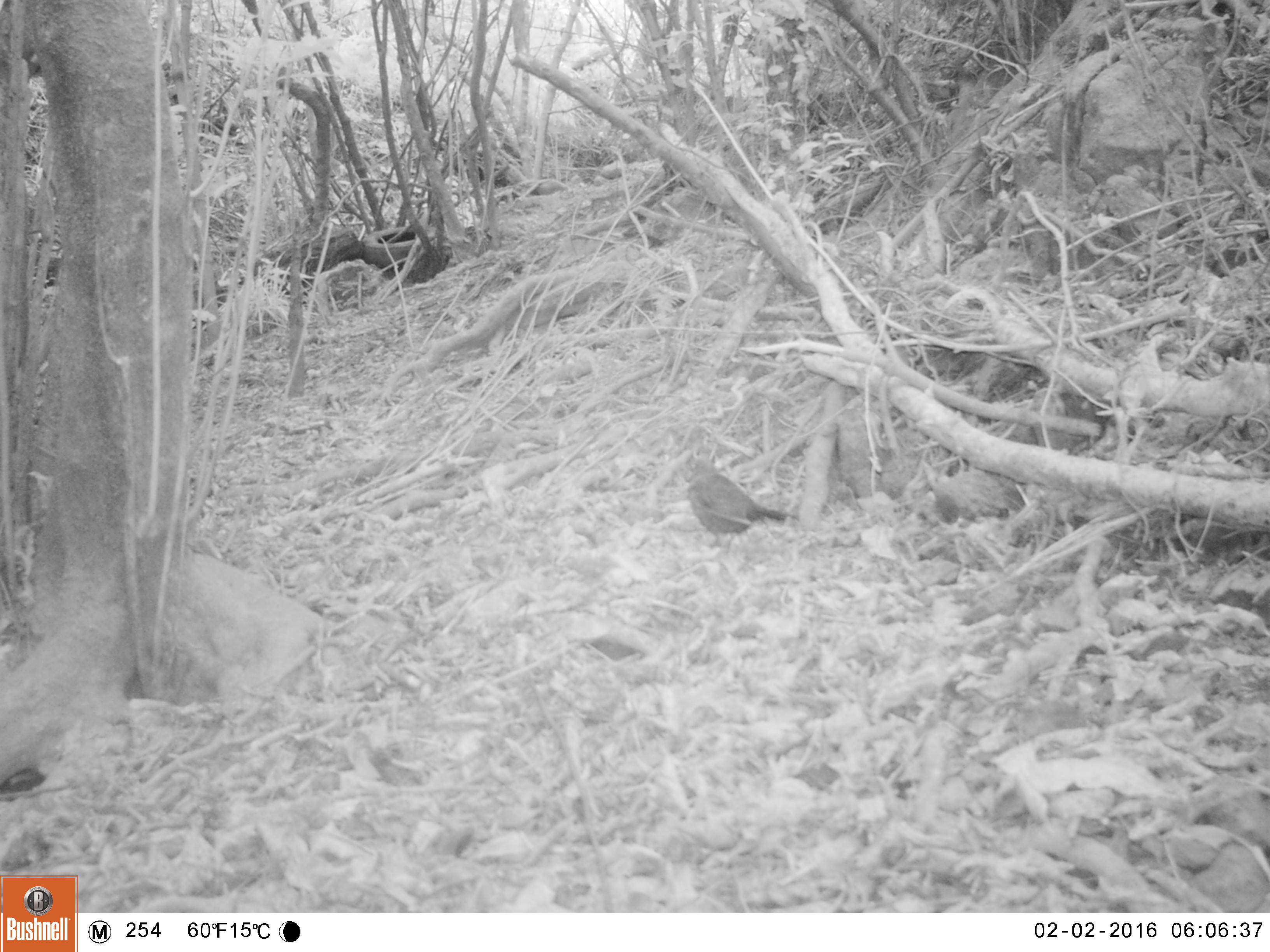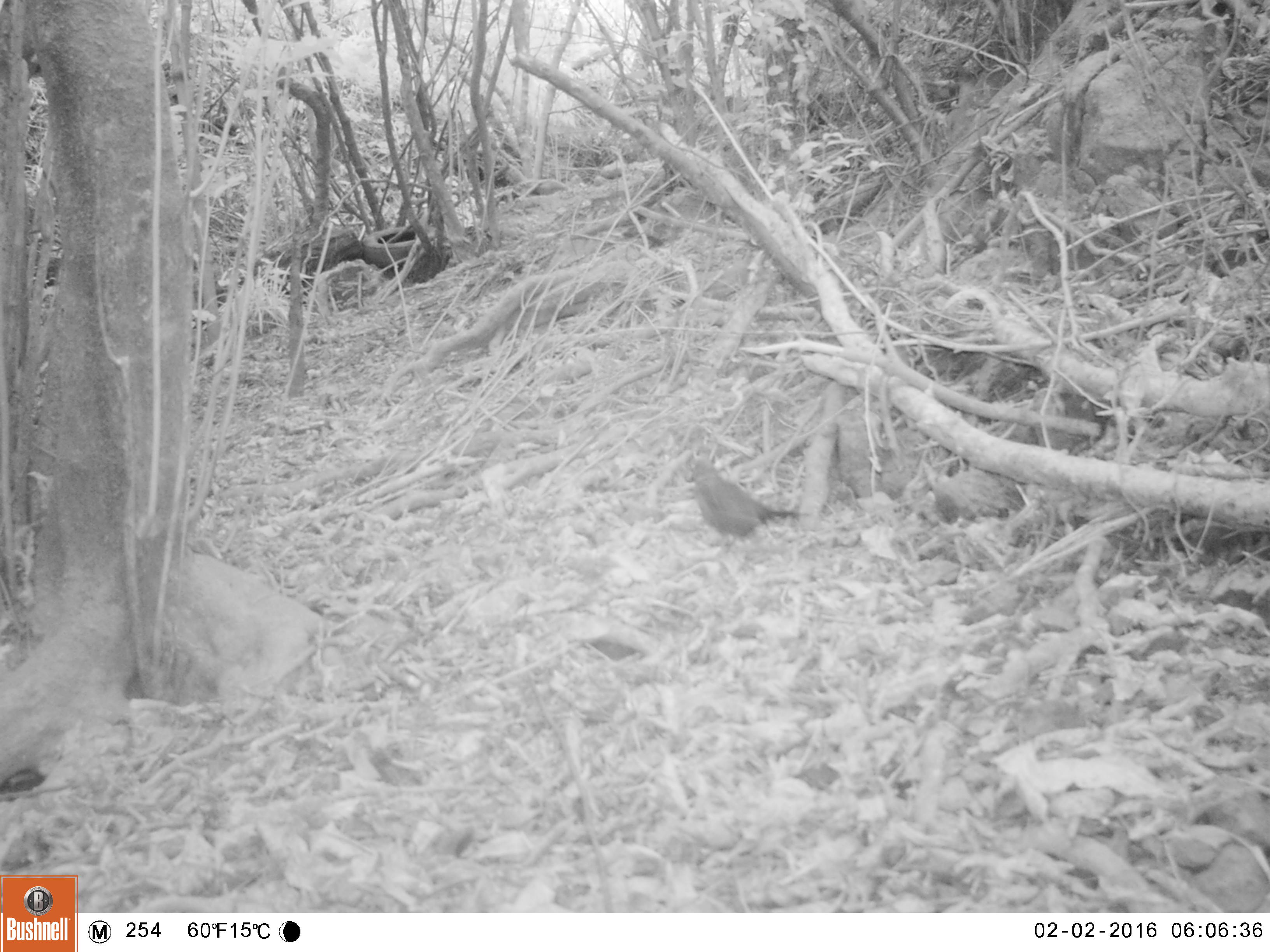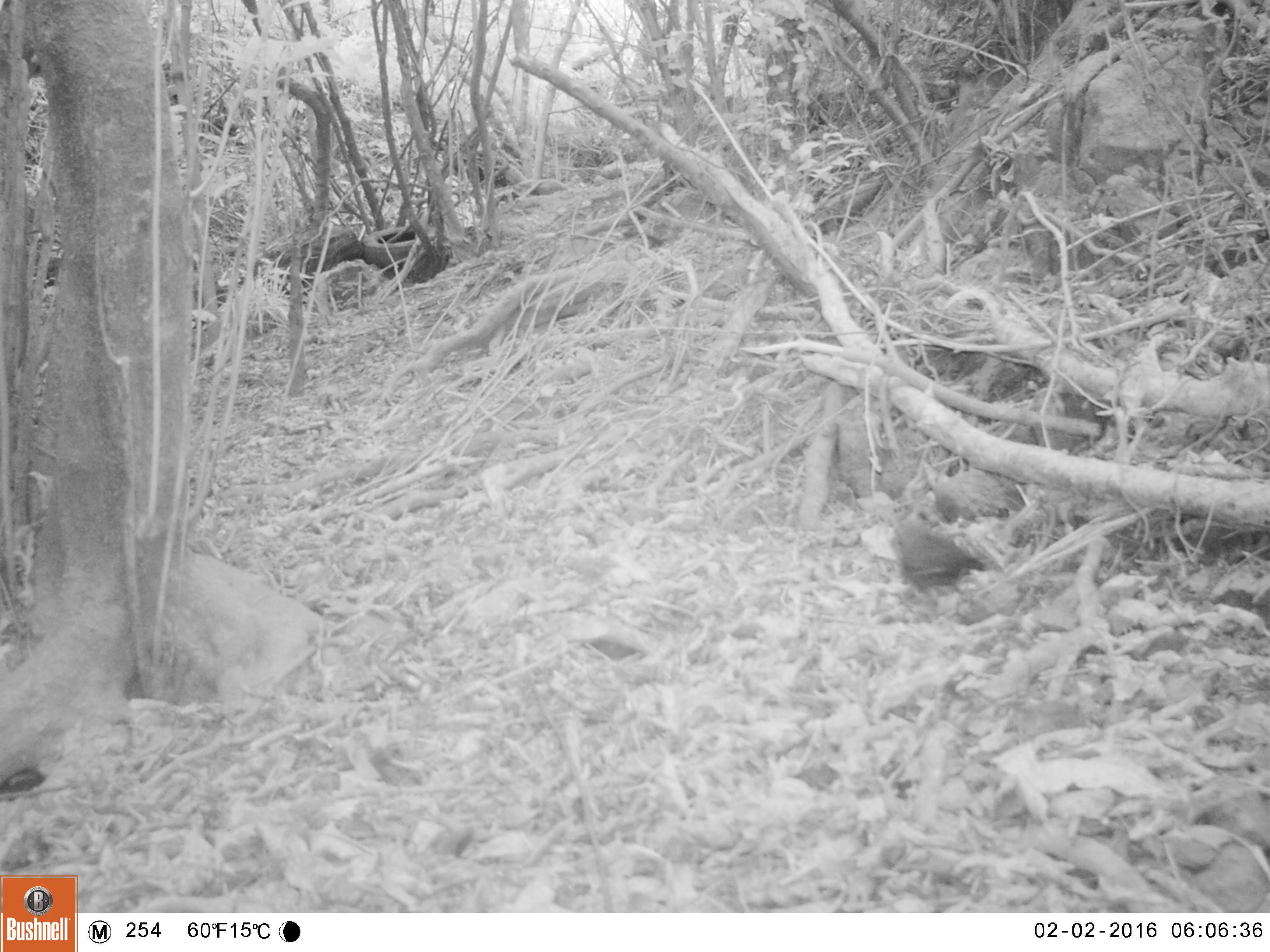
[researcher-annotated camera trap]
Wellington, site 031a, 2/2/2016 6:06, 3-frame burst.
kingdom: Animalia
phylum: Chordata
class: Aves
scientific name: Aves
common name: bird